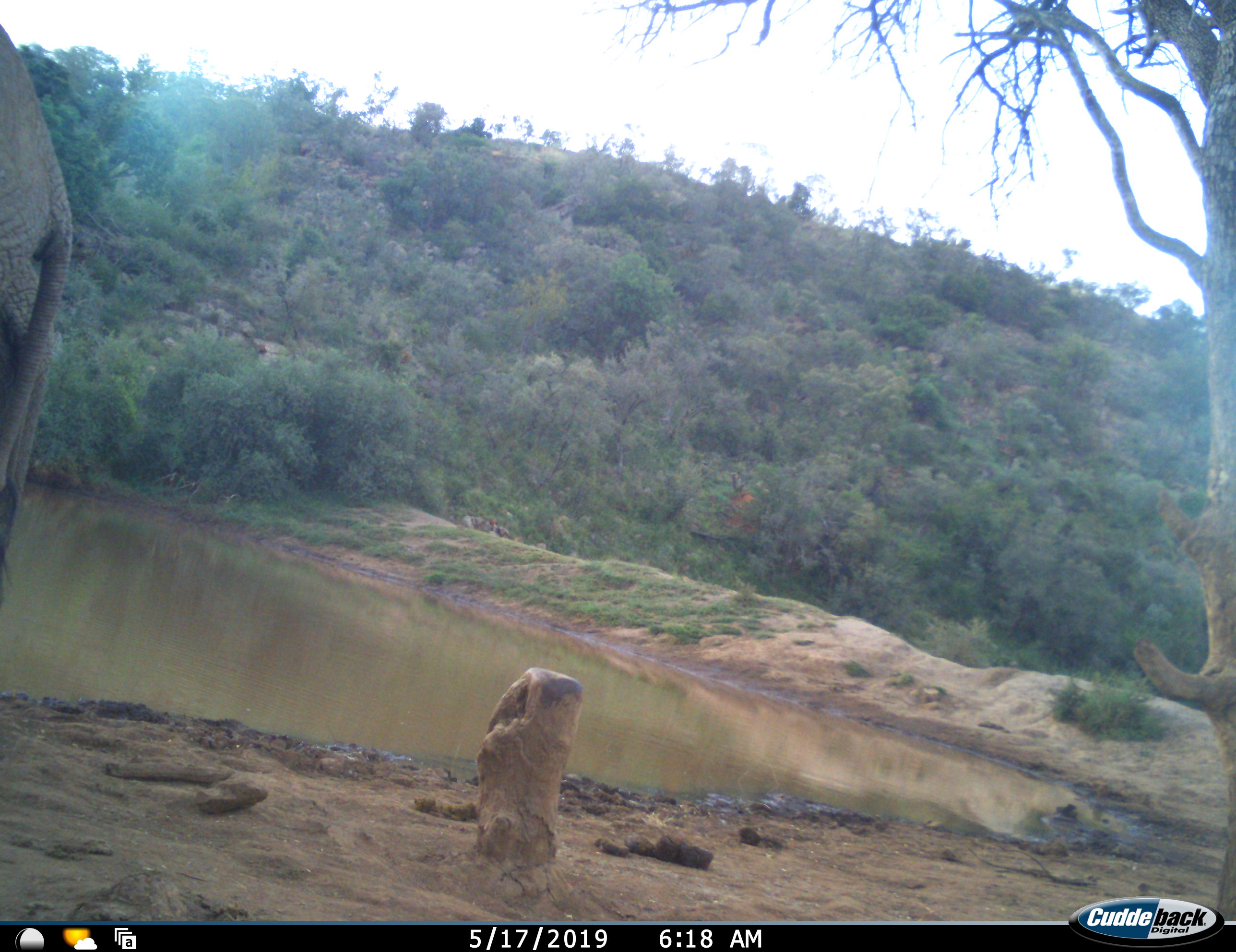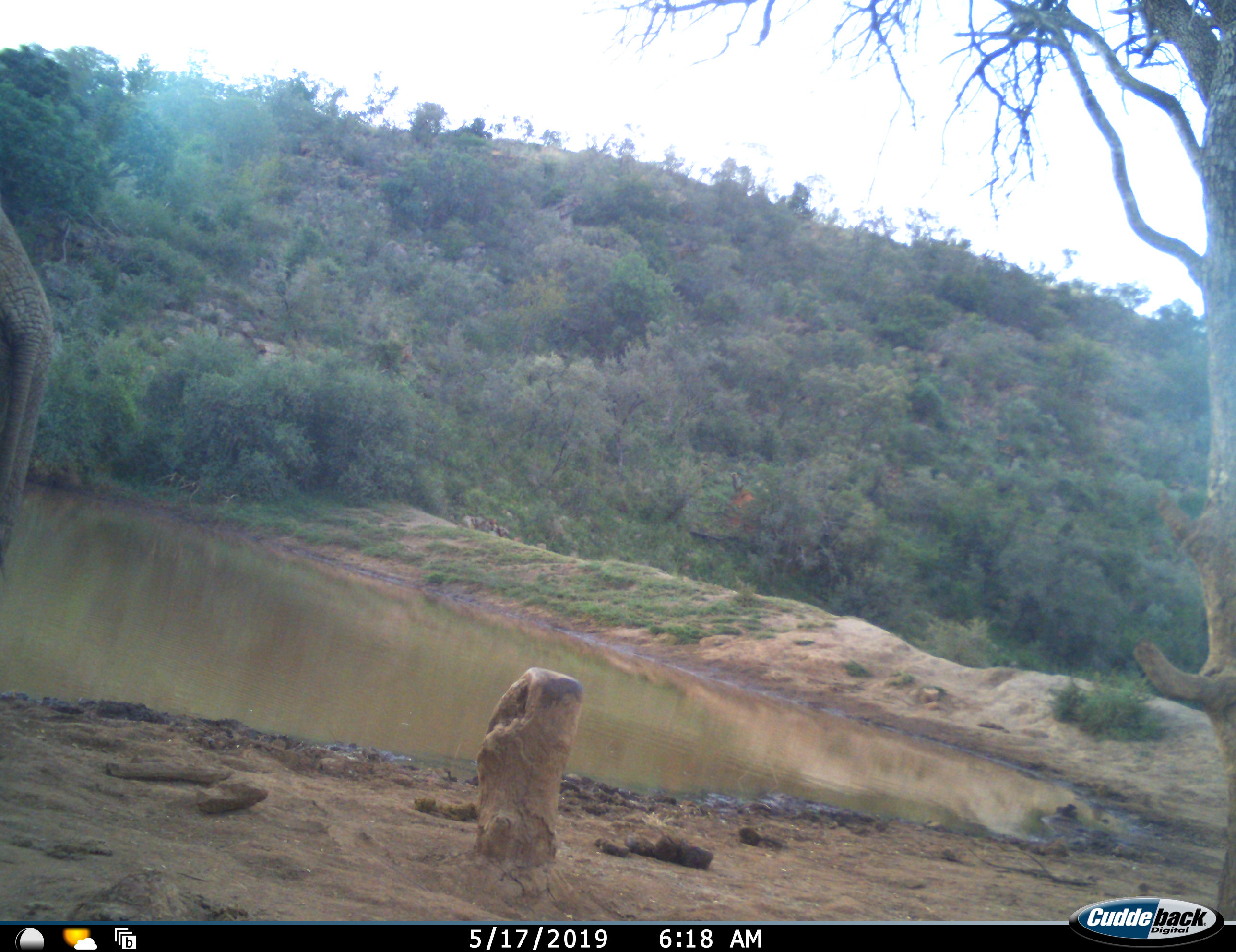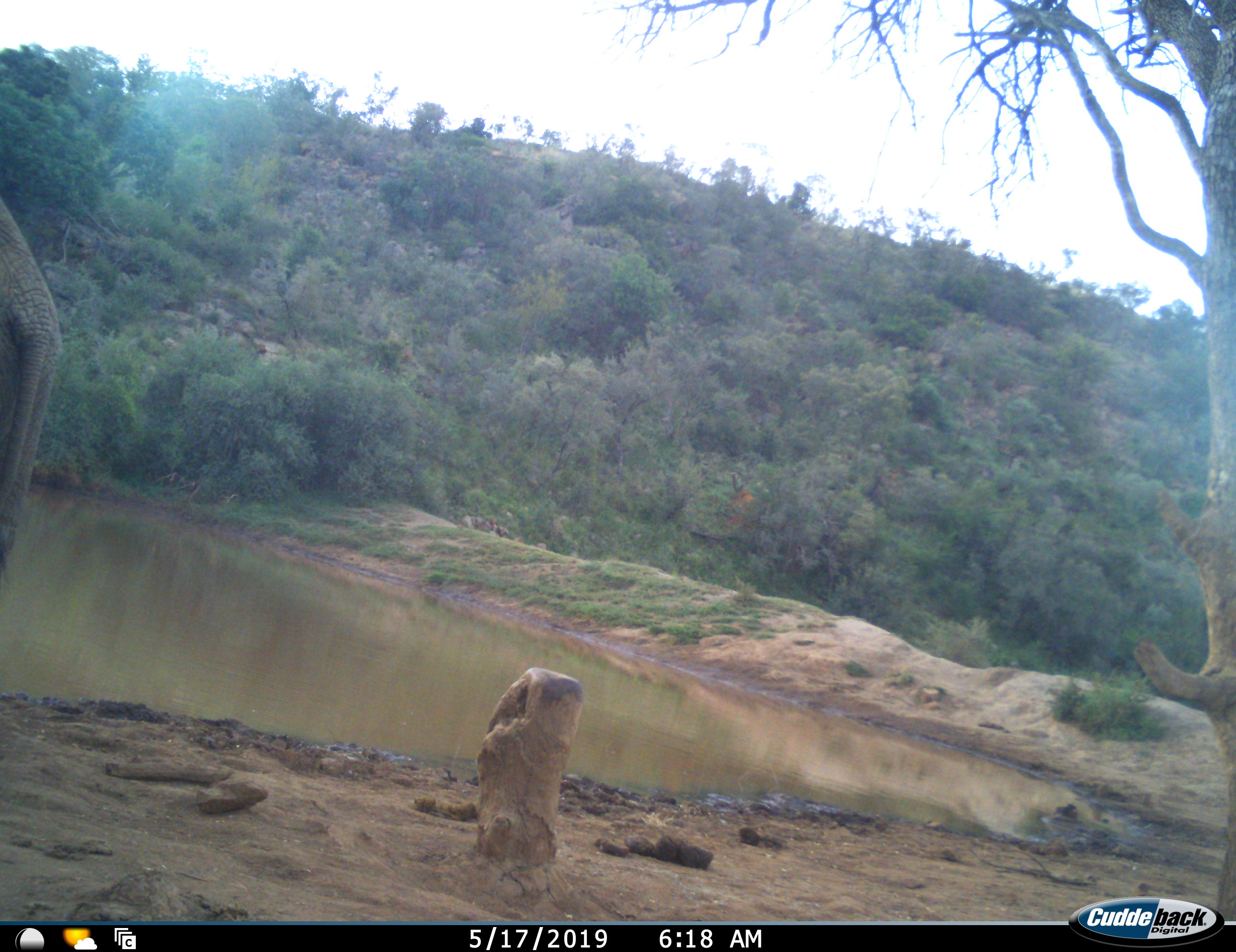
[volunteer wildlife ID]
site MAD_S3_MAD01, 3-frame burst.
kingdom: Animalia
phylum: Chordata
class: Mammalia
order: Proboscidea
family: Elephantidae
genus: Loxodonta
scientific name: Loxodonta africana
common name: african bush elephant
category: elephant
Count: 1.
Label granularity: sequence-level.